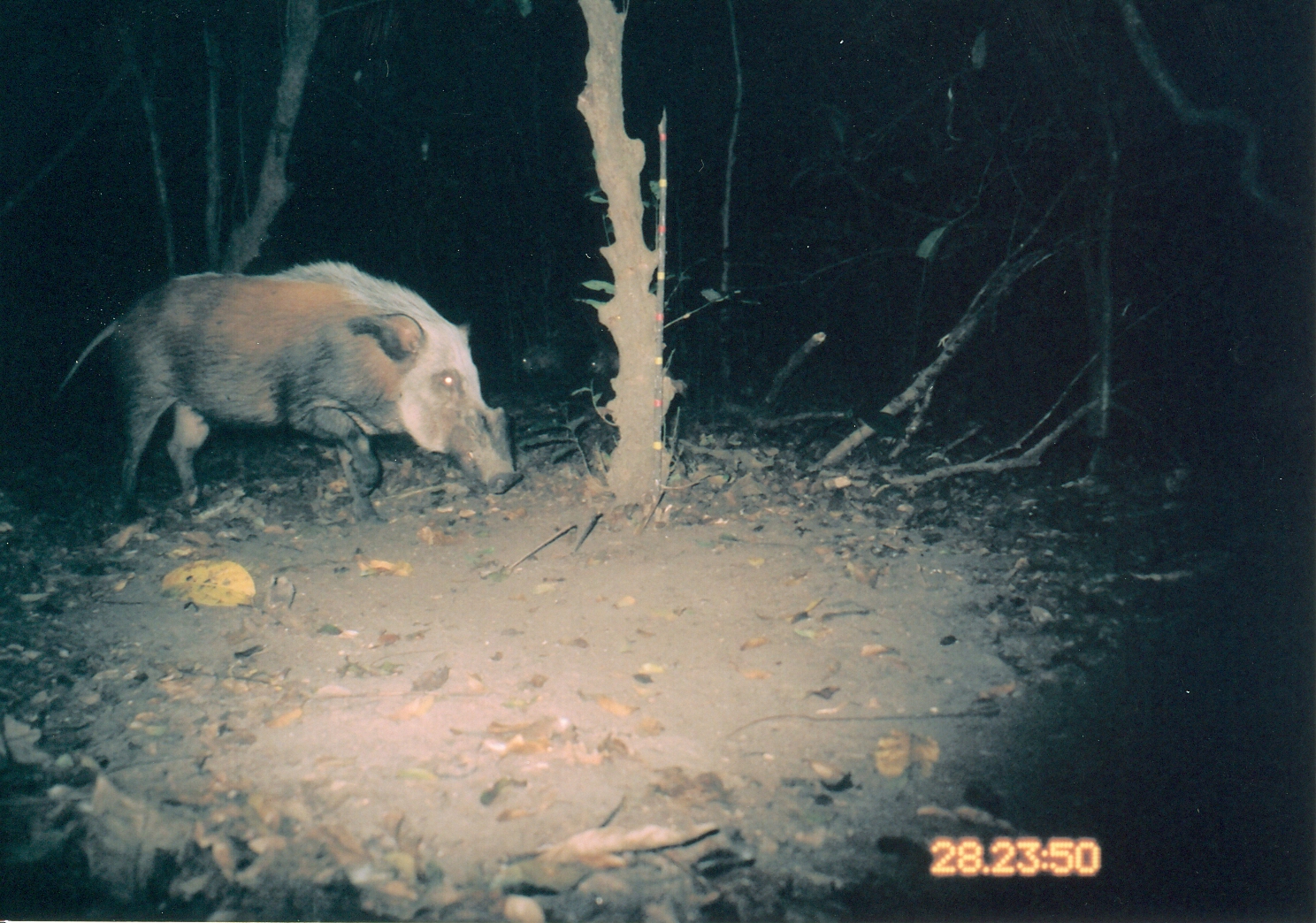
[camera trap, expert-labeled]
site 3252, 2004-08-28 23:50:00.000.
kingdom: Animalia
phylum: Chordata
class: Mammalia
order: Artiodactyla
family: Suidae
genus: Potamochoerus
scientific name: Potamochoerus larvatus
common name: bushpig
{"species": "Potamochoerus larvatus (bushpig)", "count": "1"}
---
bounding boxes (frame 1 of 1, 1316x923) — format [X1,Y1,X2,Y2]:
potamochoerus larvatus: [55,260,522,519]; [582,344,697,417]; [519,342,586,387]